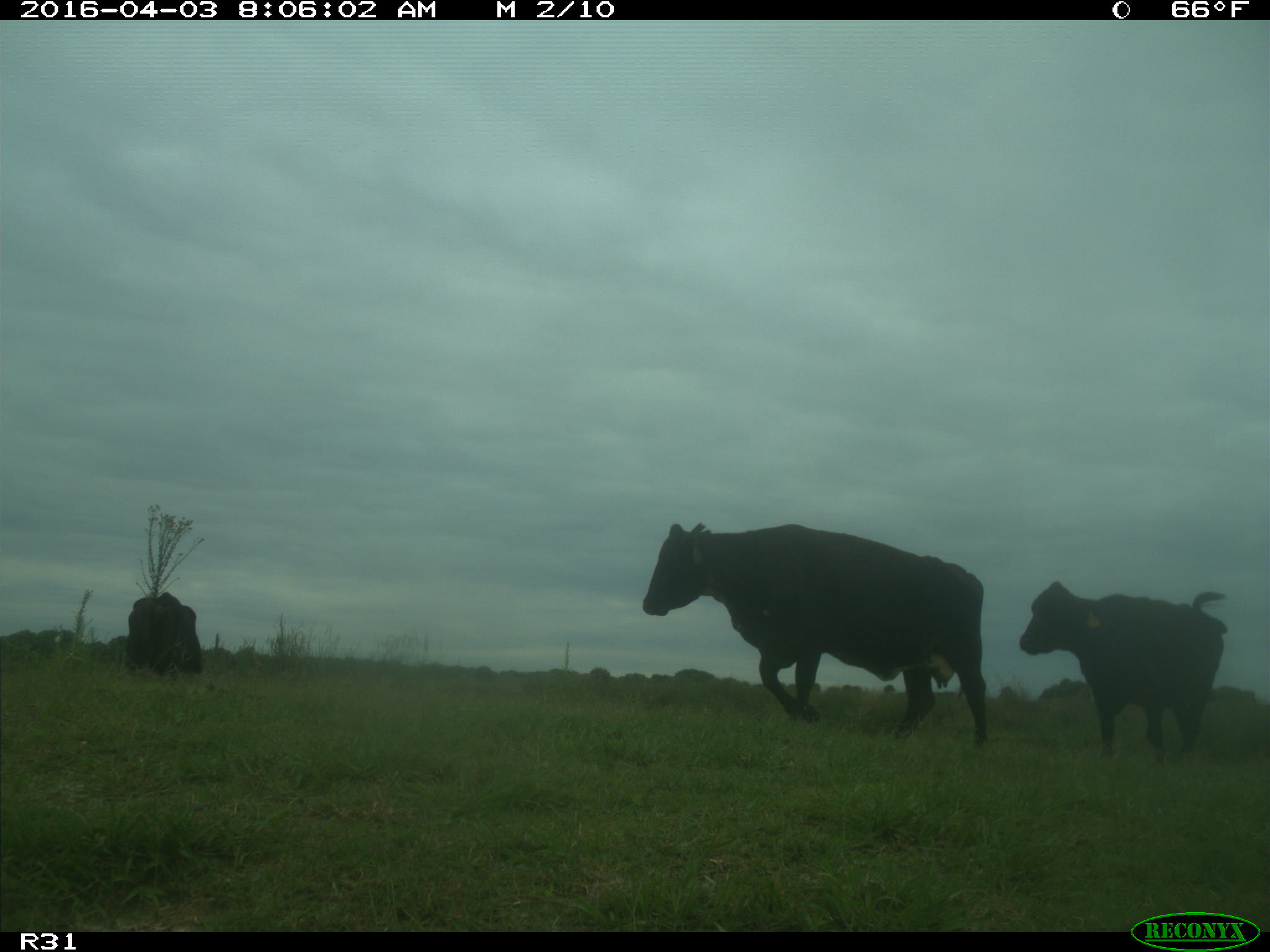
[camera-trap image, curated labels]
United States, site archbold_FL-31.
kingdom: Animalia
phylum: Chordata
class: Mammalia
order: Artiodactyla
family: Bovidae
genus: Bos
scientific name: Bos taurus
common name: domestic cow